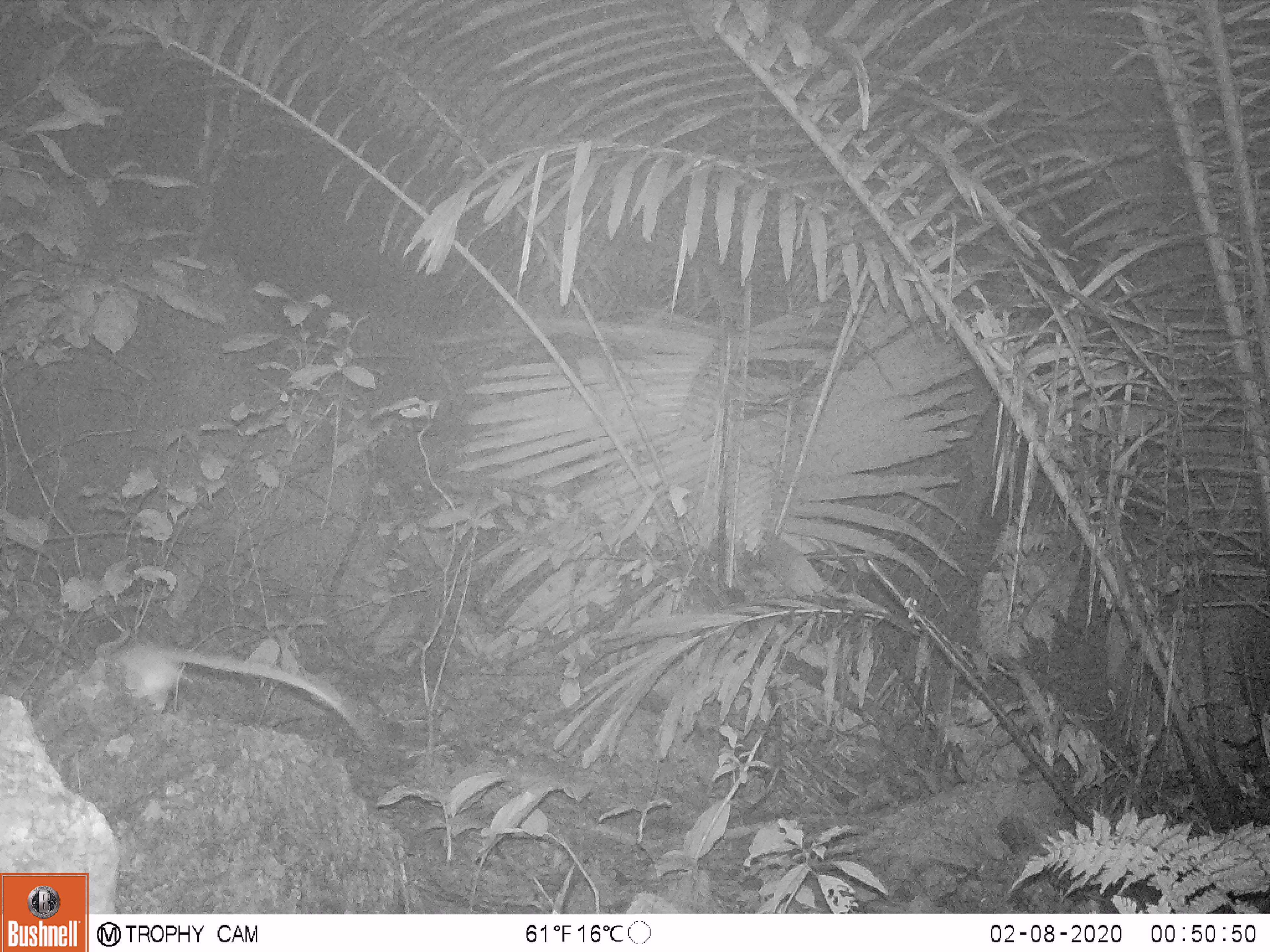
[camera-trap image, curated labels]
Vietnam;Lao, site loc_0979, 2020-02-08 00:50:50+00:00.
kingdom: Animalia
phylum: Chordata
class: Mammalia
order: Rodentia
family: Muridae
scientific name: Muridae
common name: old-world mice and rats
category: unidentified murid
Unidentified murid (old-world mice and rats) (Muridae). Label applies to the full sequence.